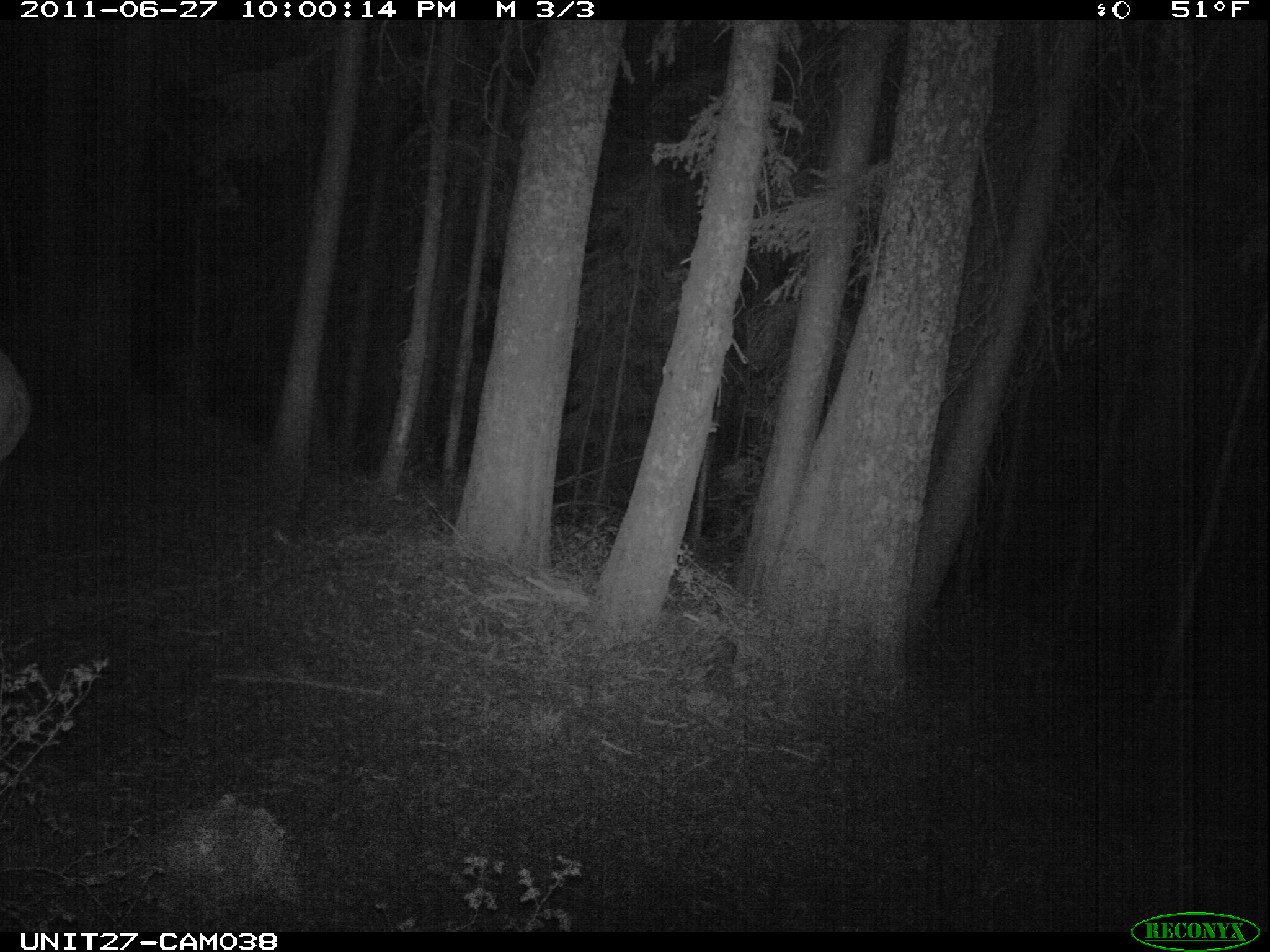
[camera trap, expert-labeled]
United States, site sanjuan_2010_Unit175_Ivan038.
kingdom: Animalia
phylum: Chordata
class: Mammalia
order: Artiodactyla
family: Cervidae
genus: Cervus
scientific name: Cervus elaphus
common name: red deer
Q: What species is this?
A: Cervus elaphus (red deer).